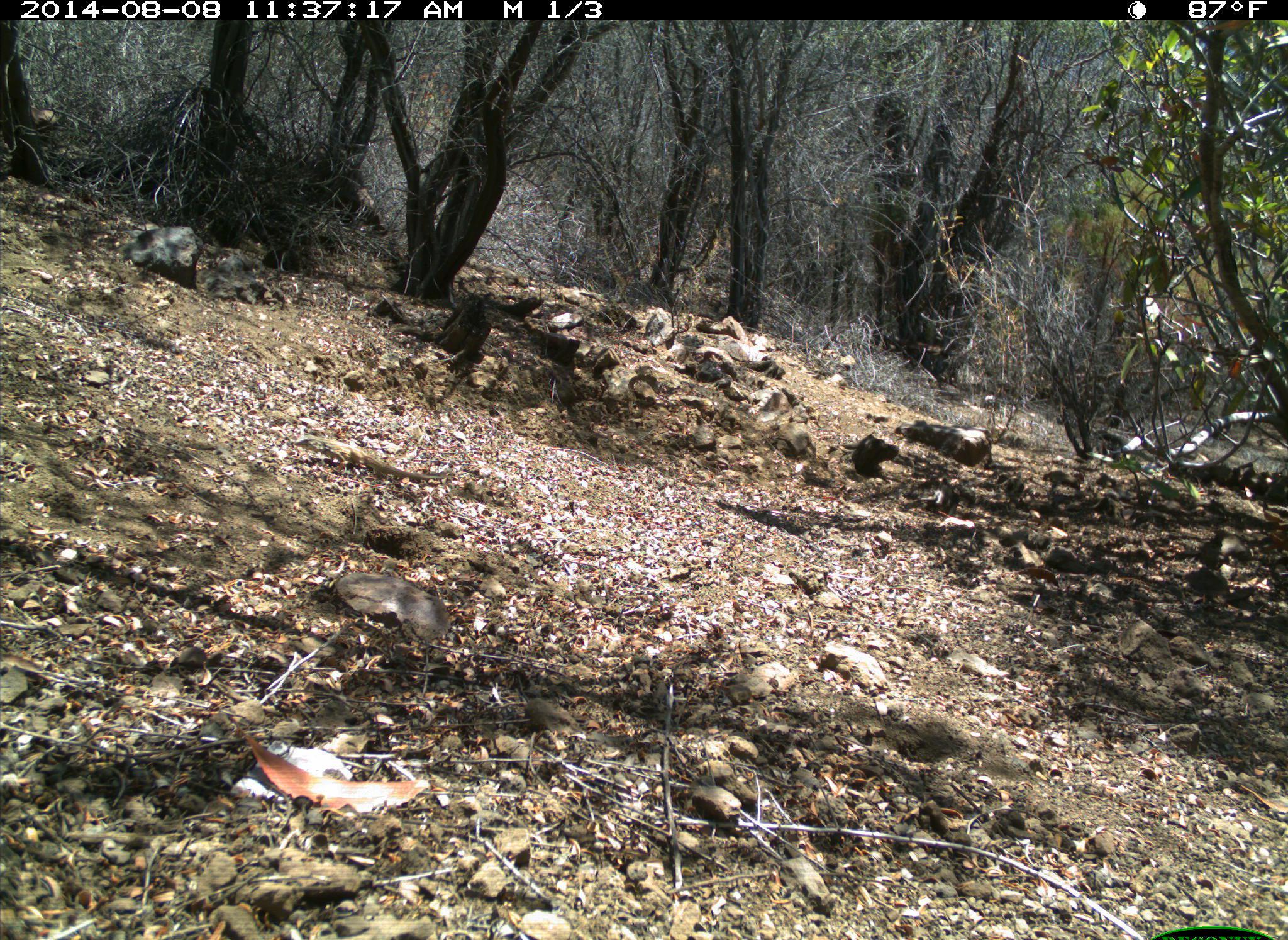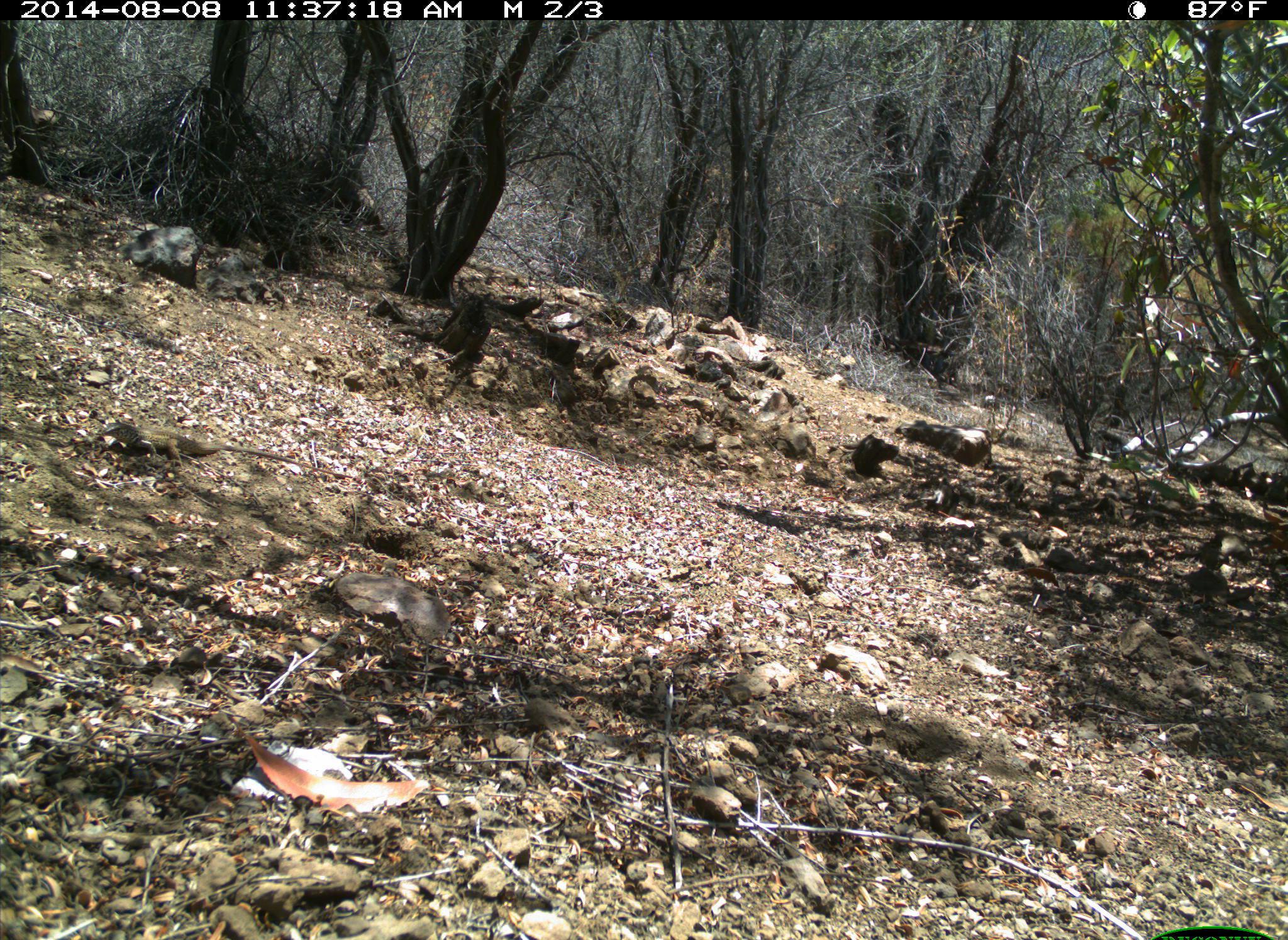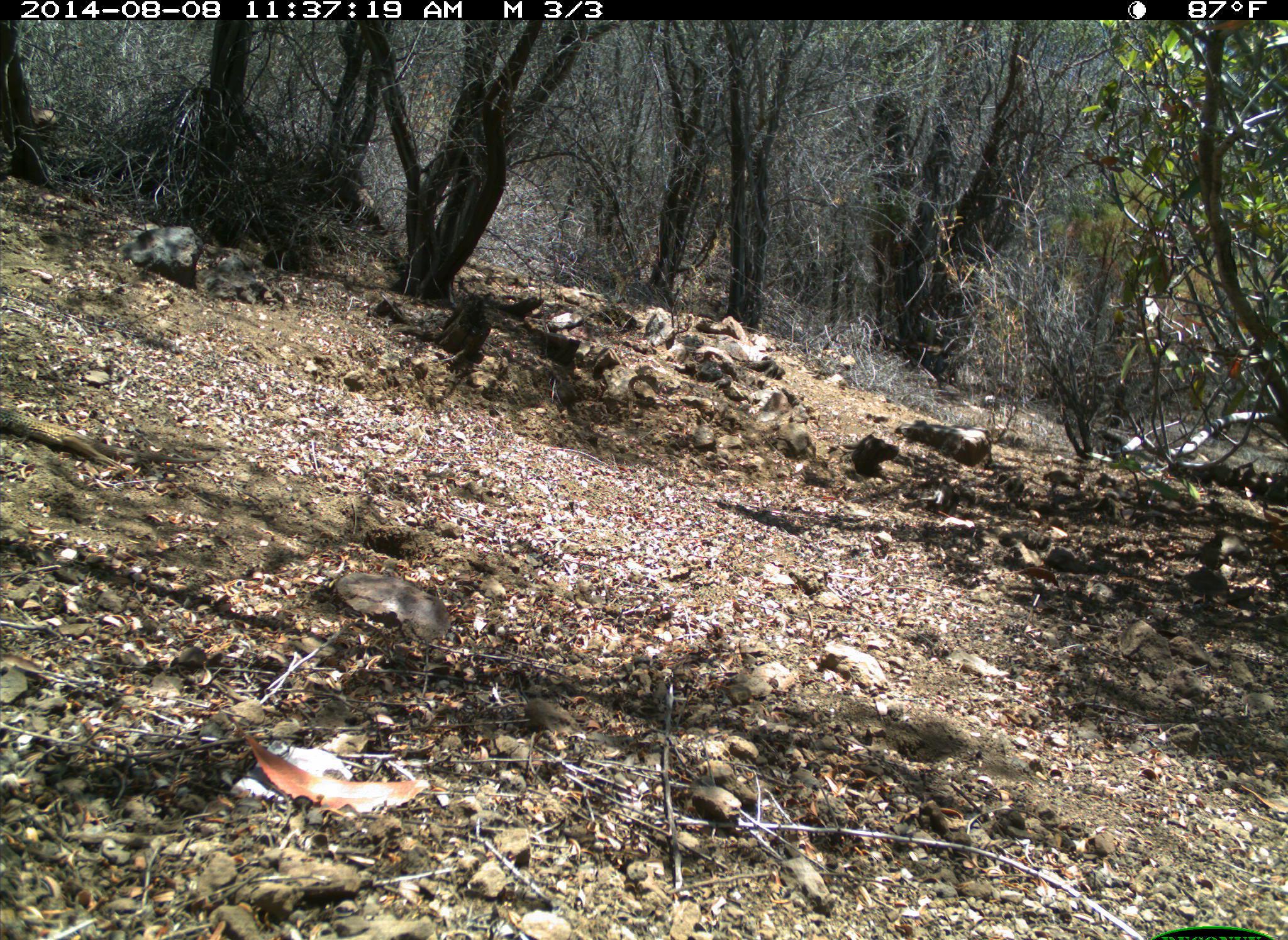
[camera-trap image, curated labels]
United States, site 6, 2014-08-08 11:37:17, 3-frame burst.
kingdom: Animalia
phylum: Chordata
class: Reptilia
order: Squamata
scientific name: Squamata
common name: lizard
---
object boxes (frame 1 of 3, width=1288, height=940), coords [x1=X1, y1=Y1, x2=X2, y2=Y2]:
lizard: [x1=287, y1=435, x2=474, y2=484]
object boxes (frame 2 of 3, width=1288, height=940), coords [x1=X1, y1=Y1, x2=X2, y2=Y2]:
lizard: [x1=96, y1=414, x2=357, y2=491]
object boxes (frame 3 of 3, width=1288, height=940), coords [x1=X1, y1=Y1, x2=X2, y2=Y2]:
lizard: [x1=0, y1=393, x2=222, y2=485]